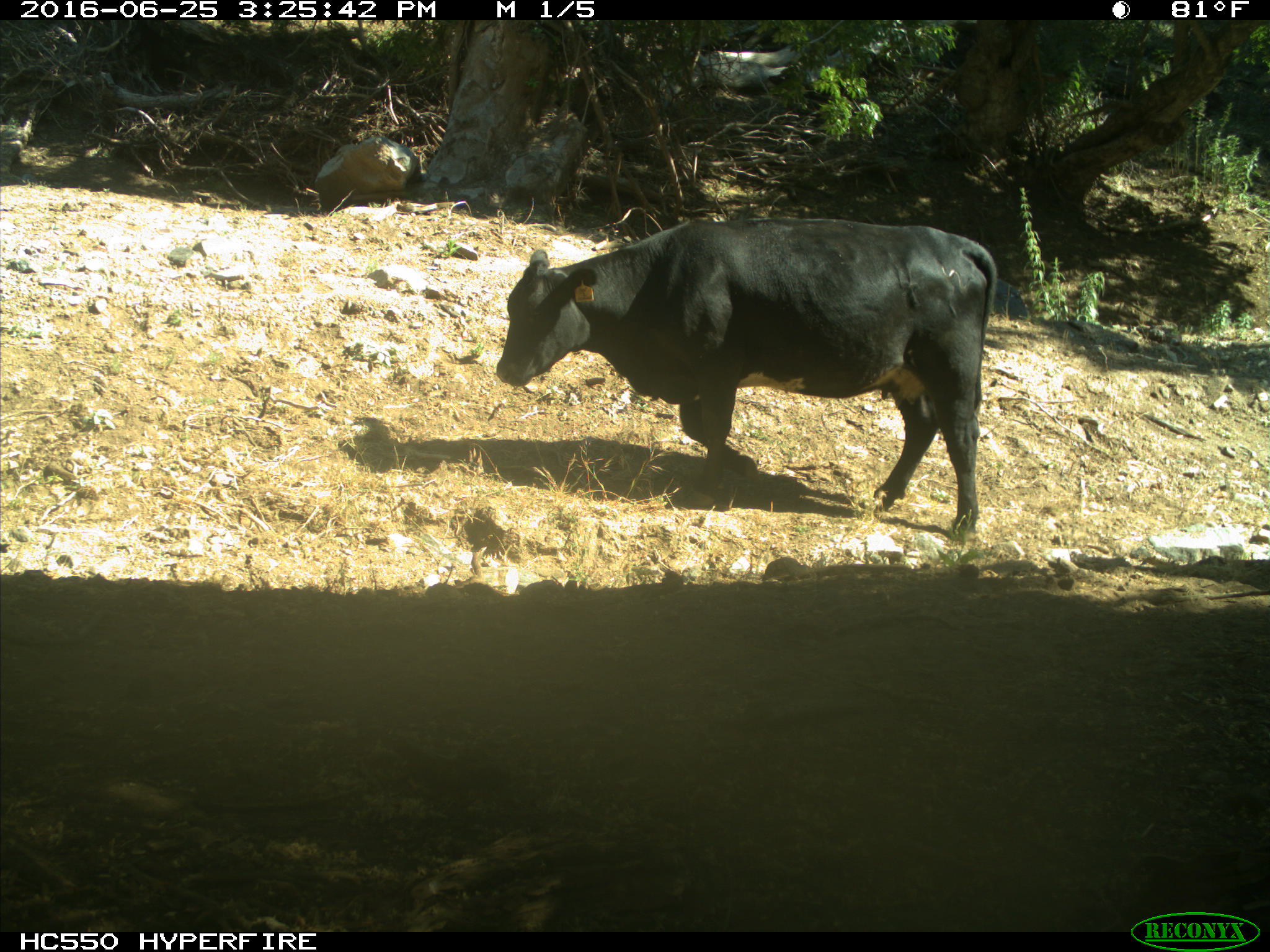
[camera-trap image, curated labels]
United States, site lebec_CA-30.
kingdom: Animalia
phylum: Chordata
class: Mammalia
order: Artiodactyla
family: Bovidae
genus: Bos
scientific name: Bos taurus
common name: domestic cow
Bos taurus (domestic cow).